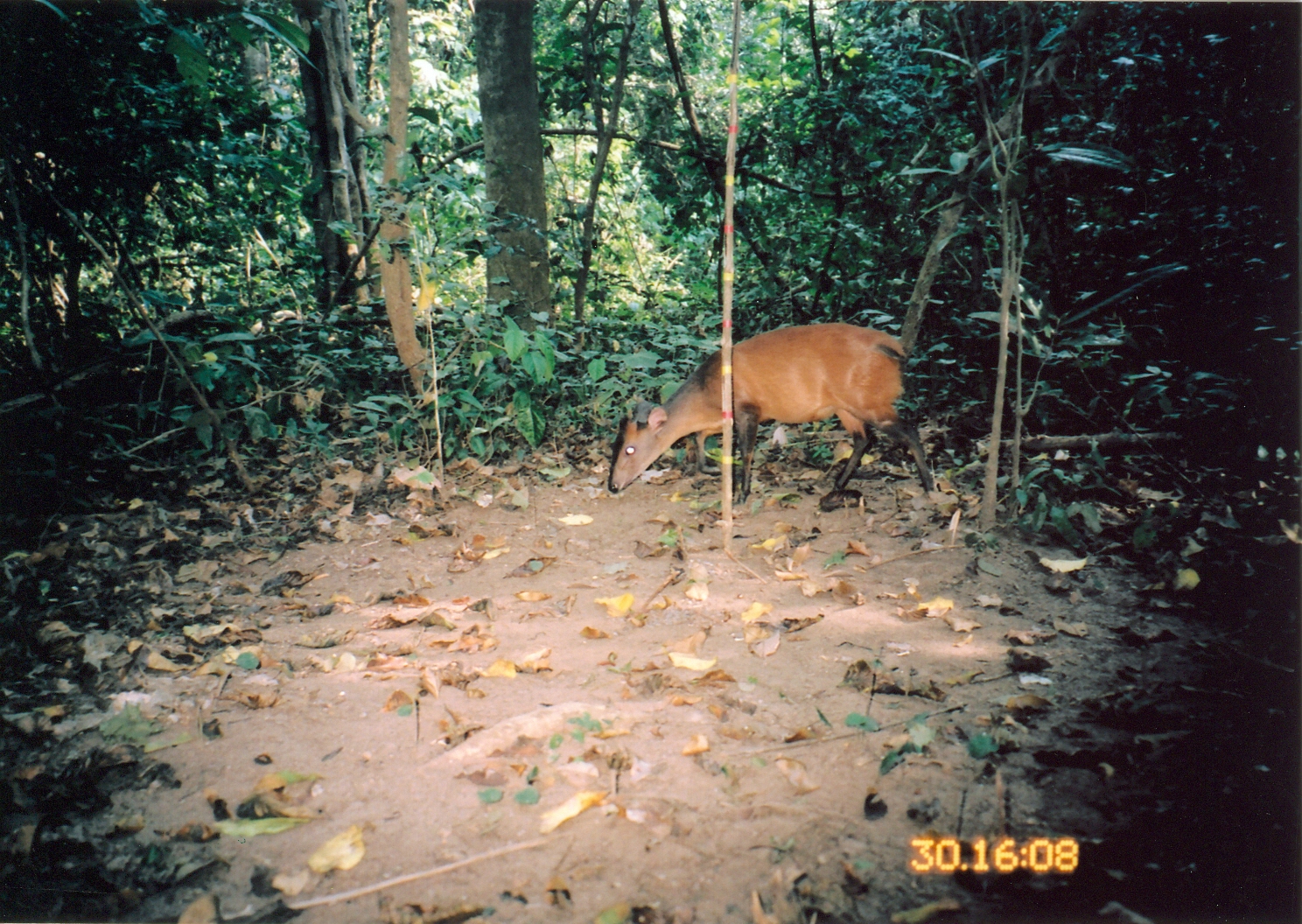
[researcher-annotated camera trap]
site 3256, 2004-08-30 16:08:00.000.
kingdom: Animalia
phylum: Chordata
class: Mammalia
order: Artiodactyla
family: Bovidae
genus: Cephalophus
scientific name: Cephalophus harveyi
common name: harvey's duiker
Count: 1.